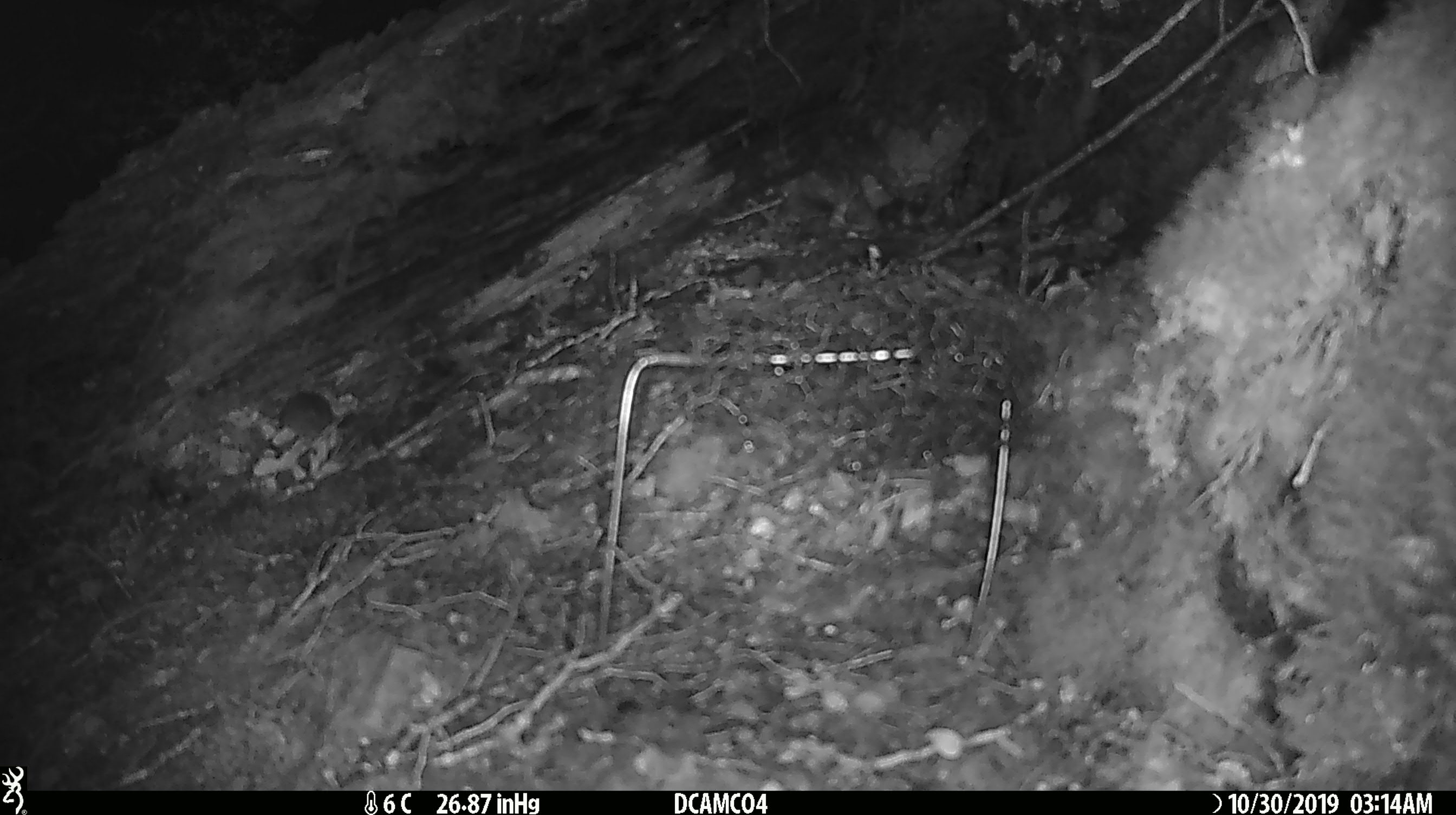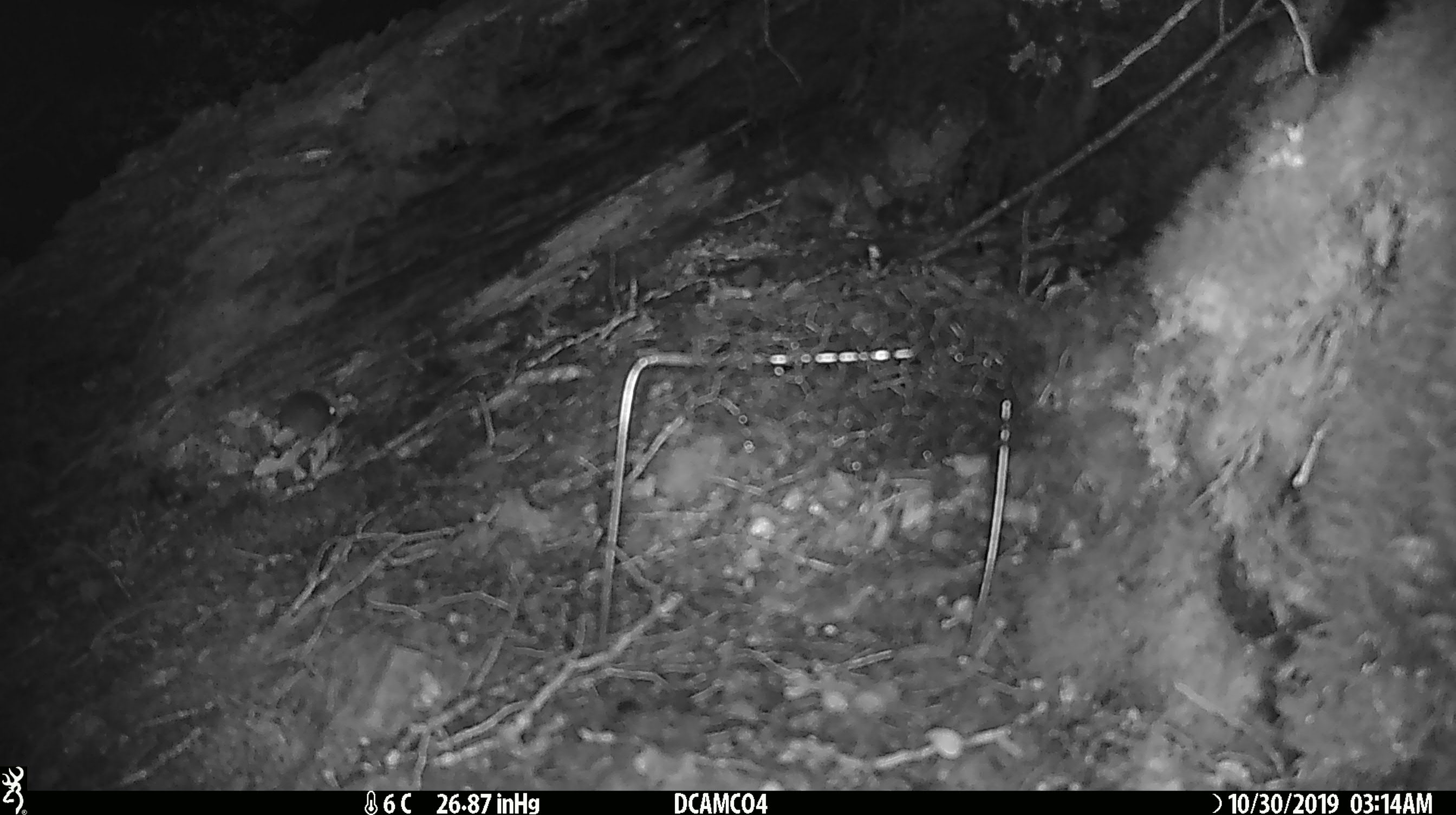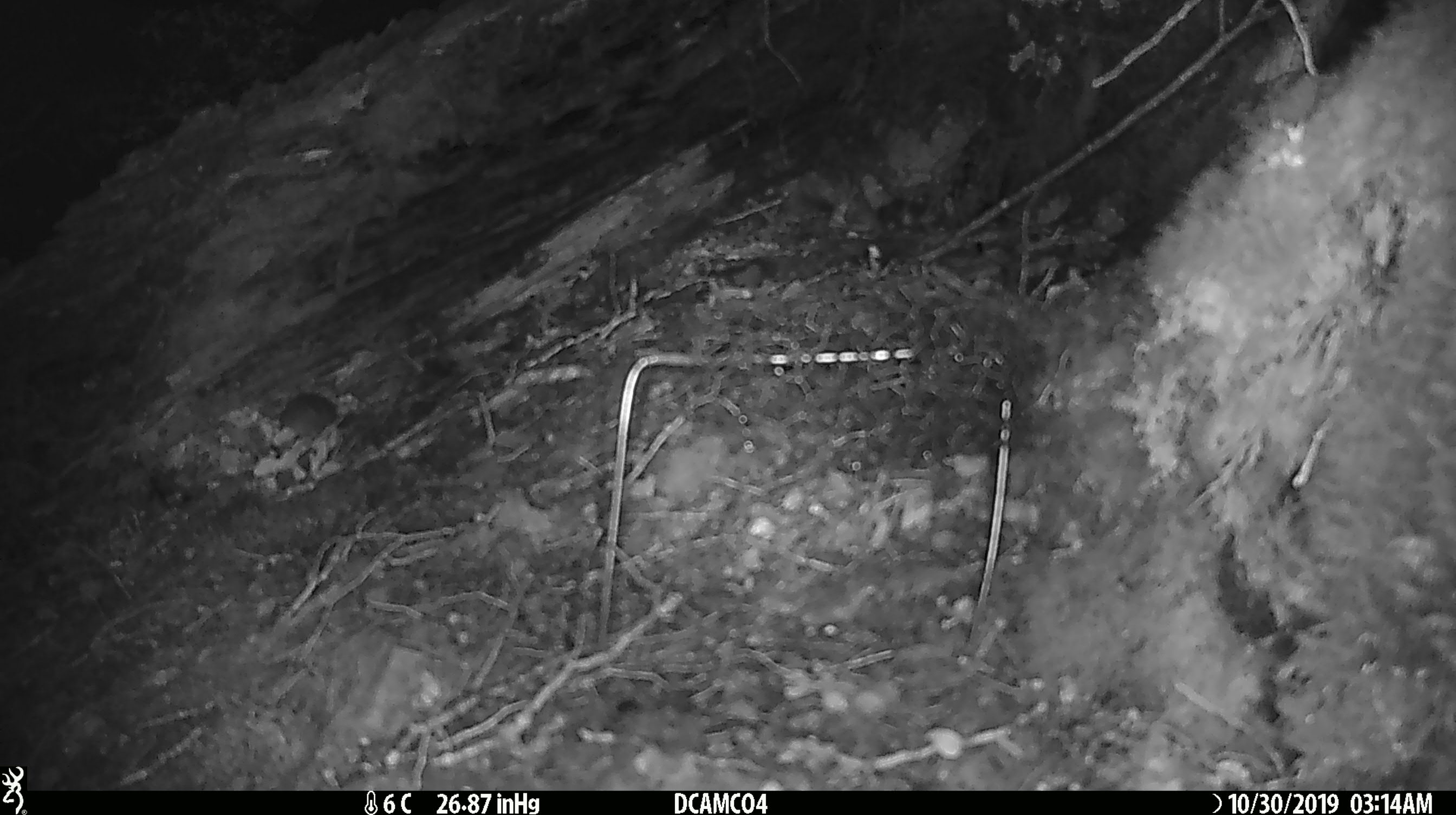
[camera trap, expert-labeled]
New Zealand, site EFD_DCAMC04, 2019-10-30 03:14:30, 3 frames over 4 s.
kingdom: Animalia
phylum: Chordata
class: Mammalia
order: Rodentia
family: Muridae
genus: Mus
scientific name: Mus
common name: mouse